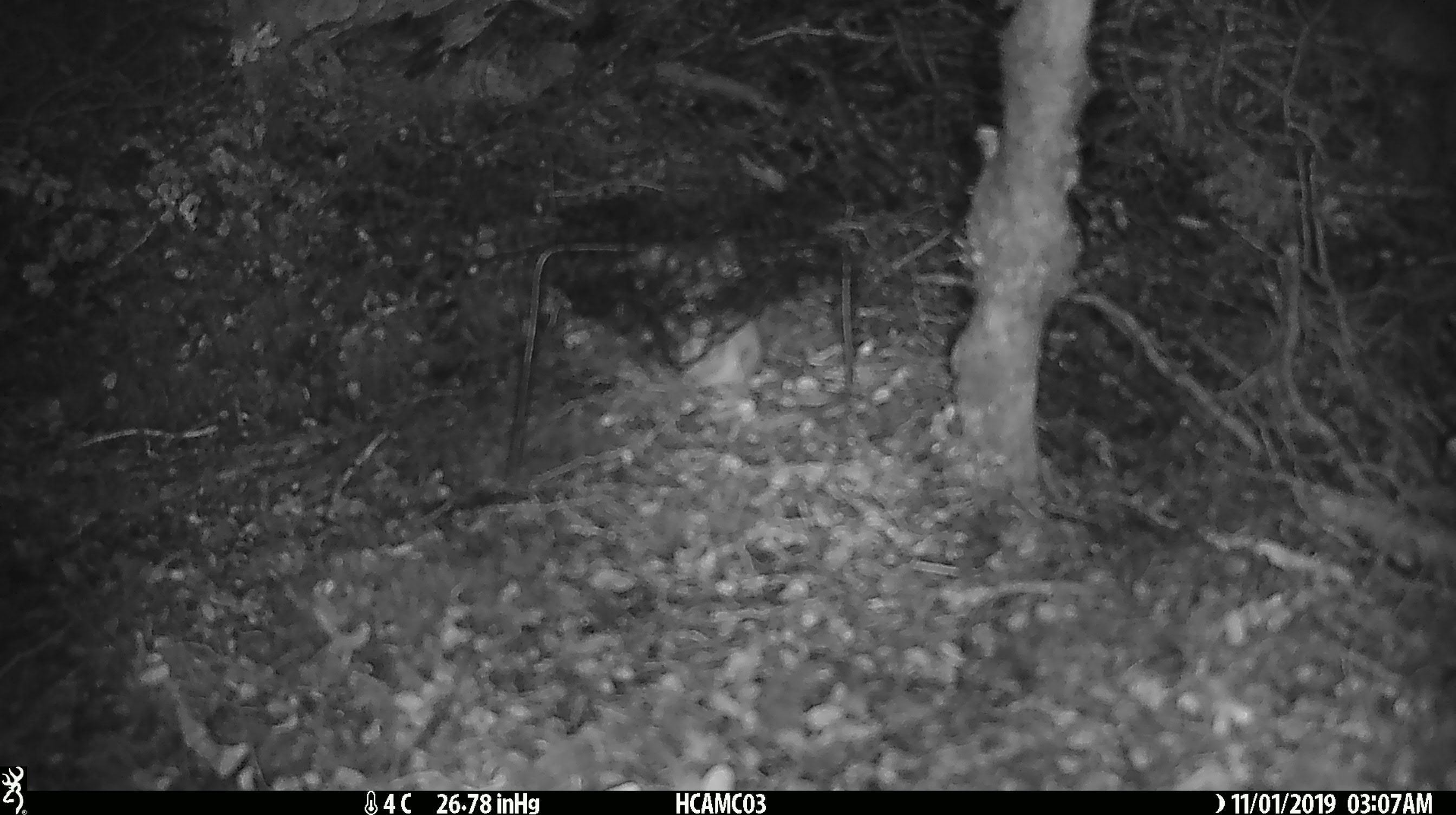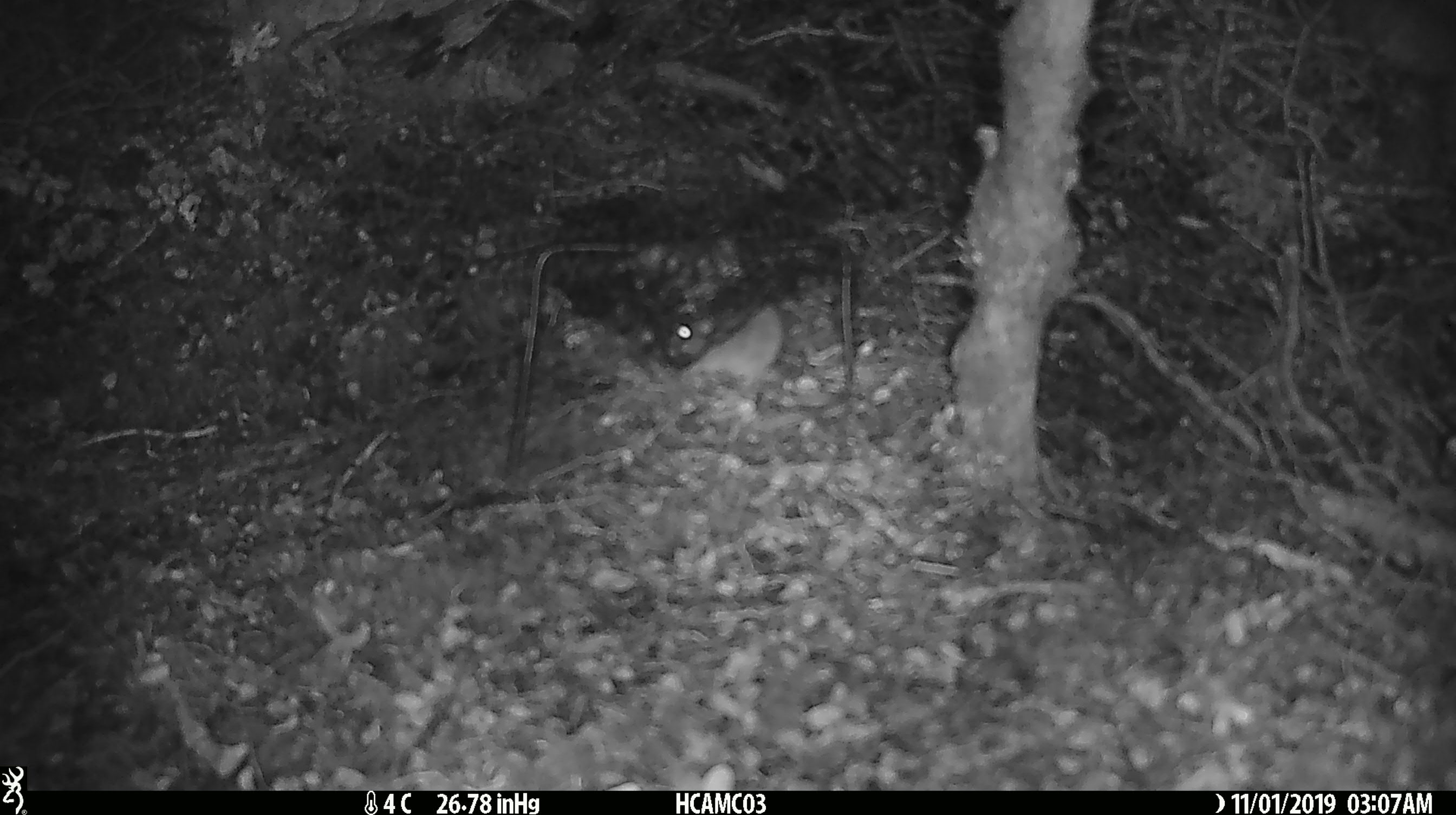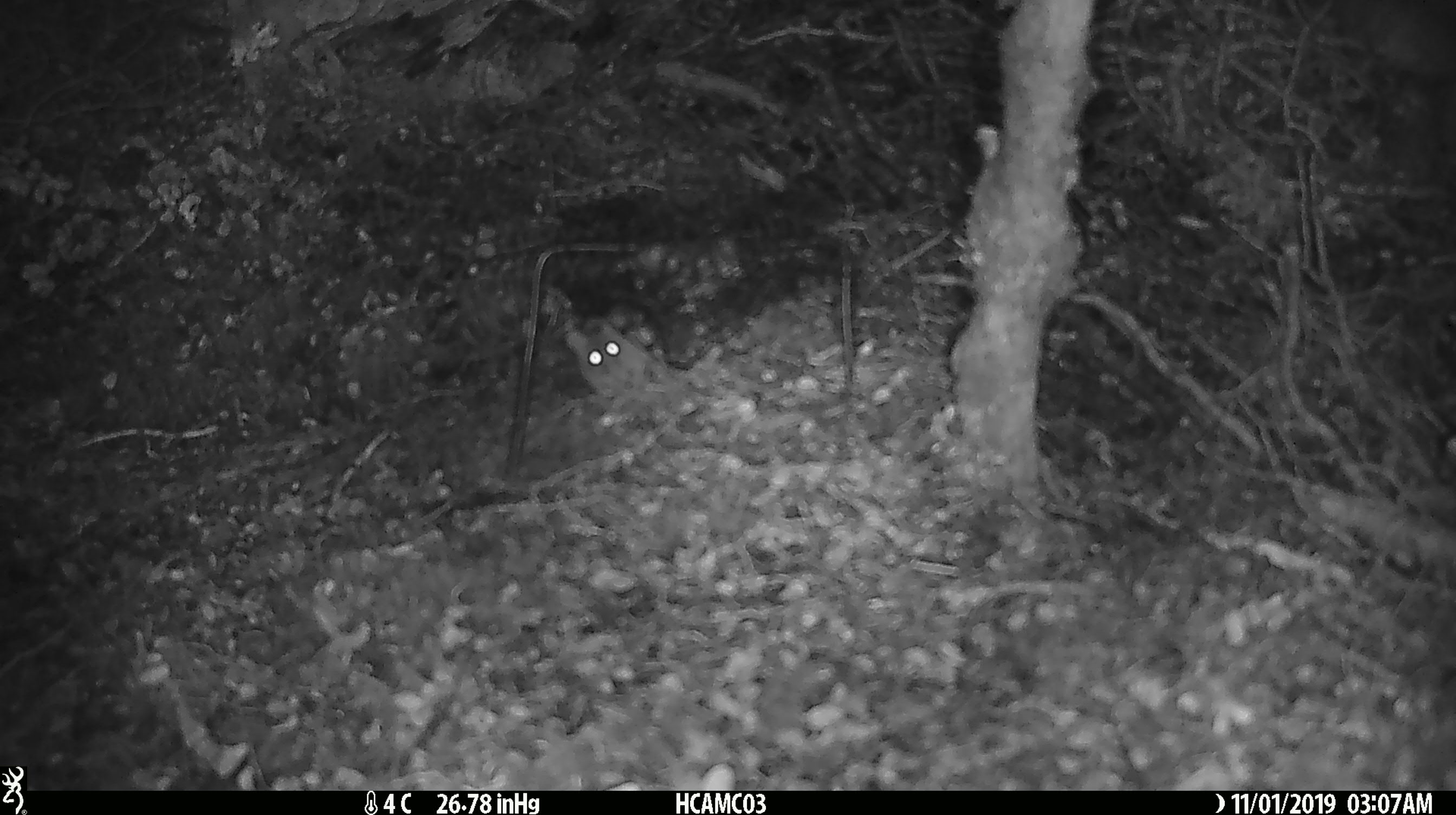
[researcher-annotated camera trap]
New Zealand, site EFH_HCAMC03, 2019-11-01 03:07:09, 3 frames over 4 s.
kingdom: Animalia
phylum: Chordata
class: Mammalia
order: Rodentia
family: Muridae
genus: Mus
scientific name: Mus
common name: mouse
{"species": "mouse (Mus)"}